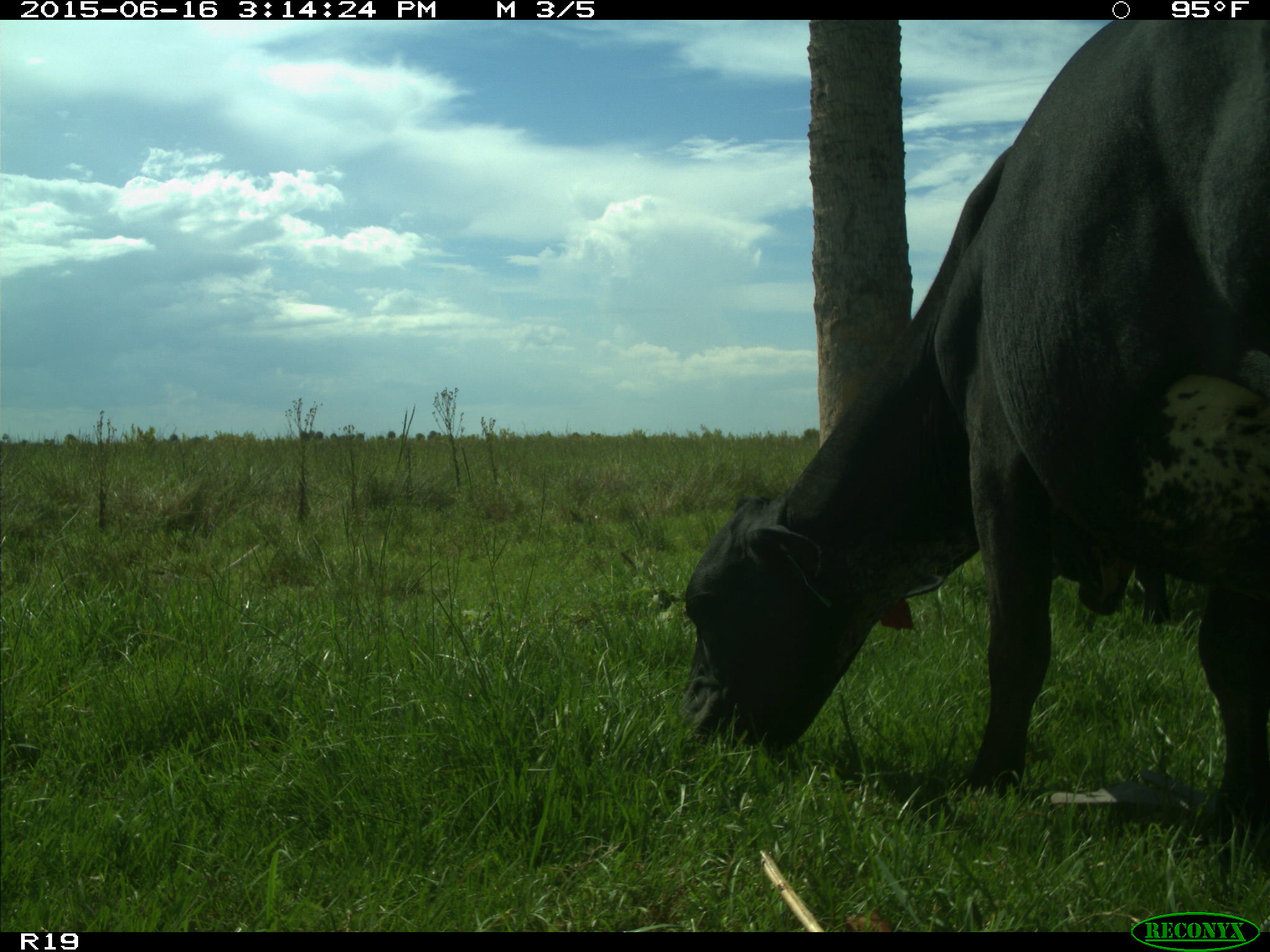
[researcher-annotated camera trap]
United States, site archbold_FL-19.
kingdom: Animalia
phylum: Chordata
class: Mammalia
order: Artiodactyla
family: Bovidae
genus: Bos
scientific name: Bos taurus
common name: domestic cow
Bos taurus (domestic cow).